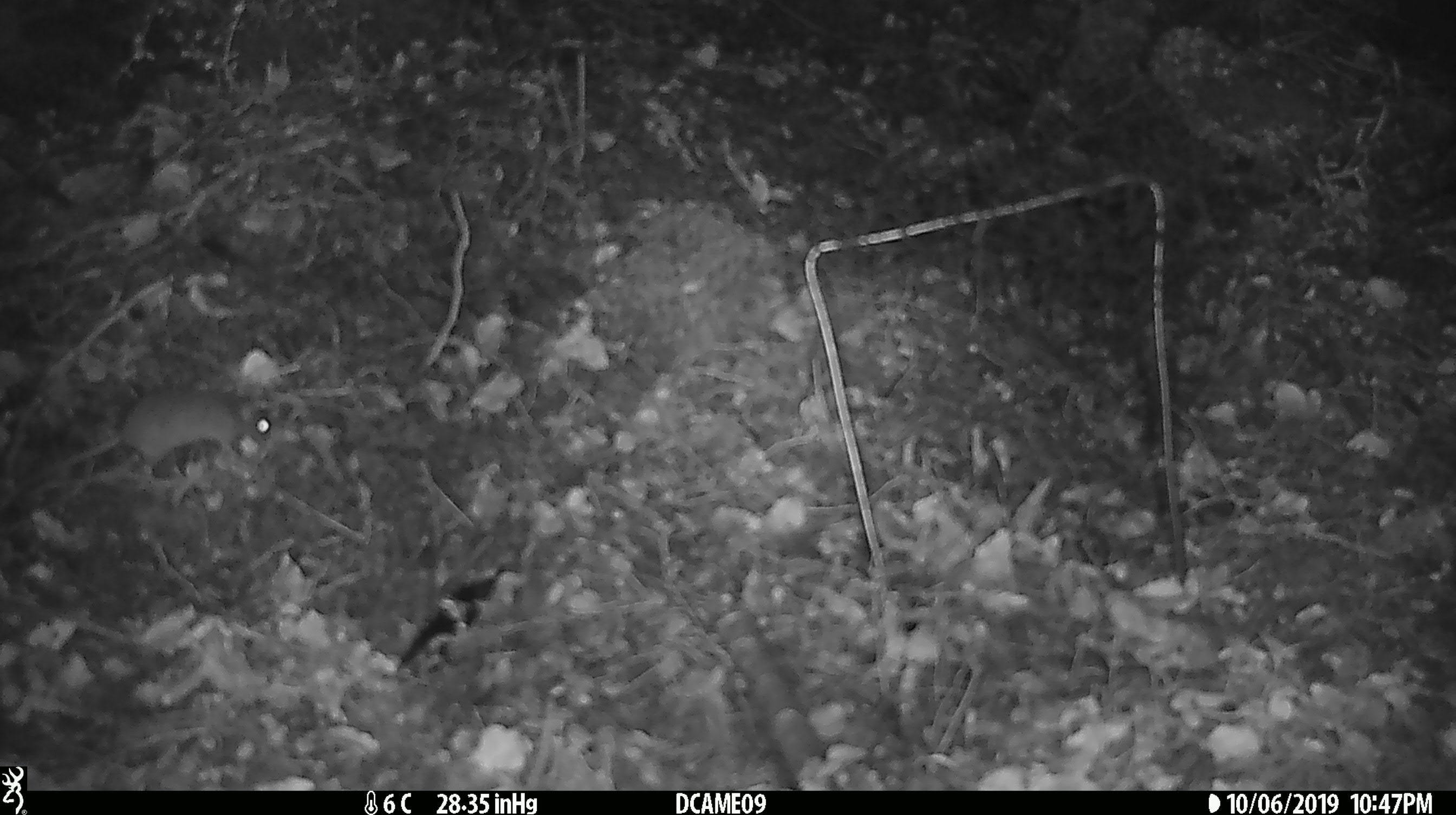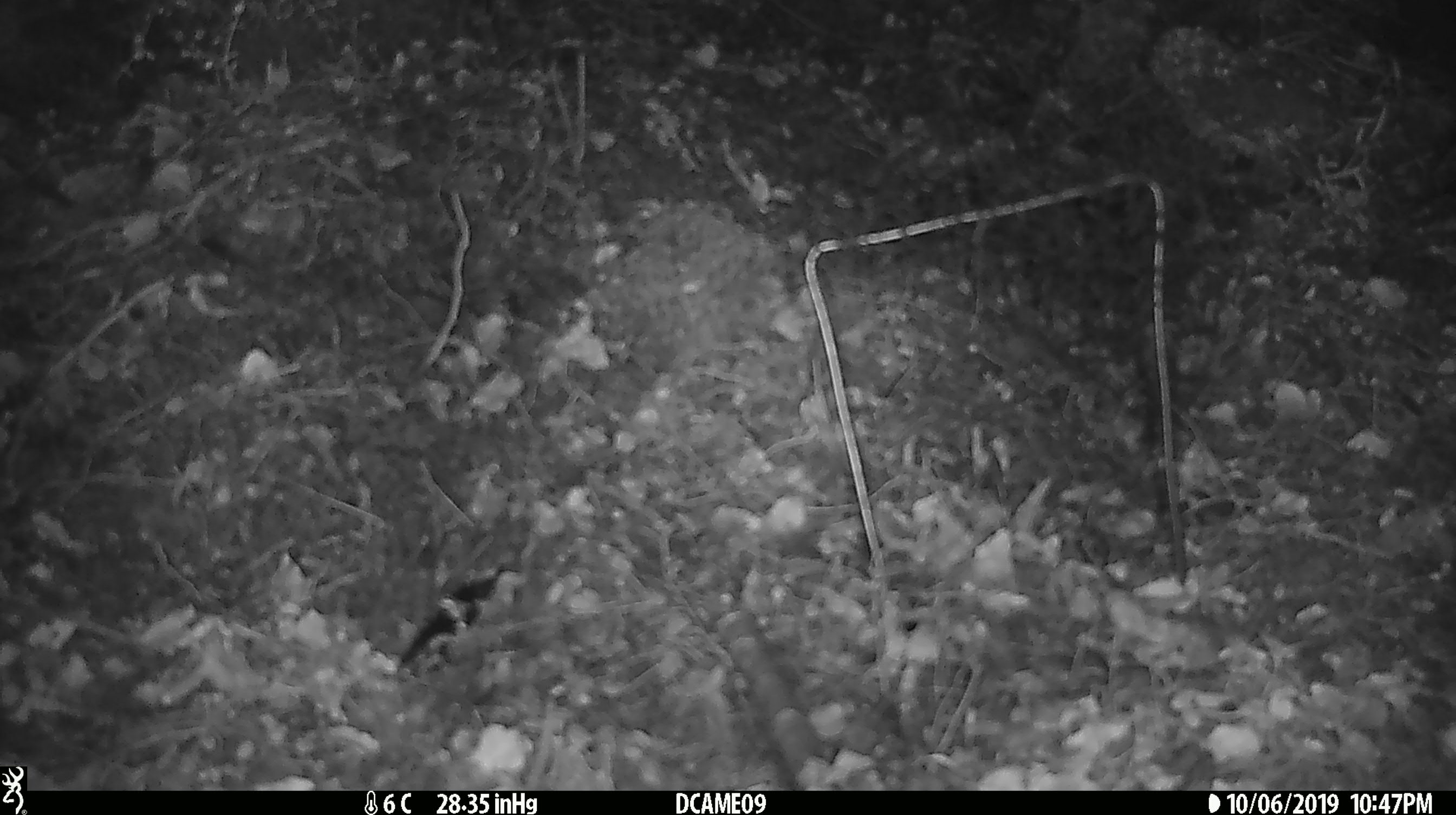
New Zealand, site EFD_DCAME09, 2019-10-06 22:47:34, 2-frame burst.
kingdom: Animalia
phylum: Chordata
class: Mammalia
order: Rodentia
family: Muridae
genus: Mus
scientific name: Mus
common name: mouse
Mouse (Mus).